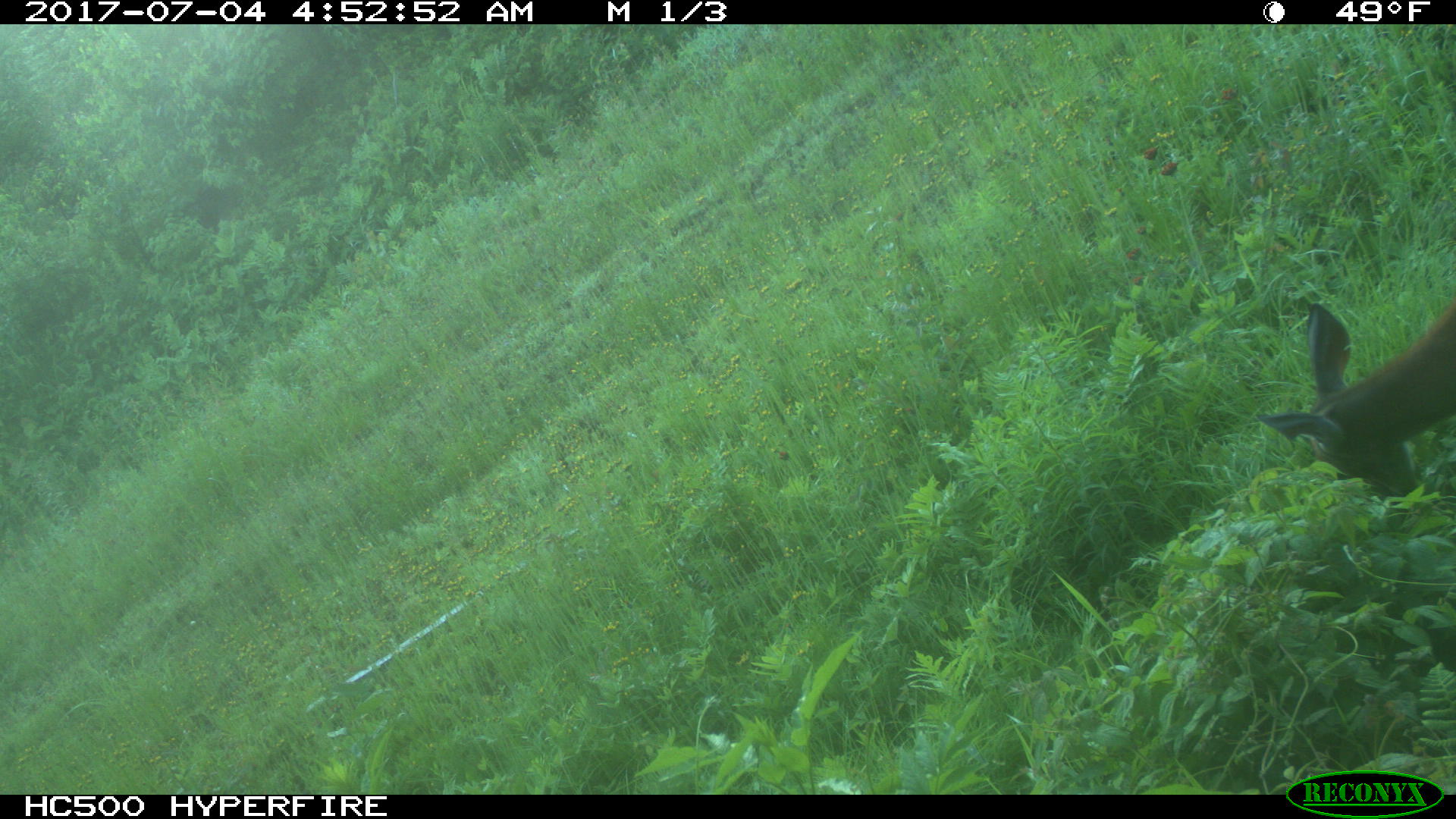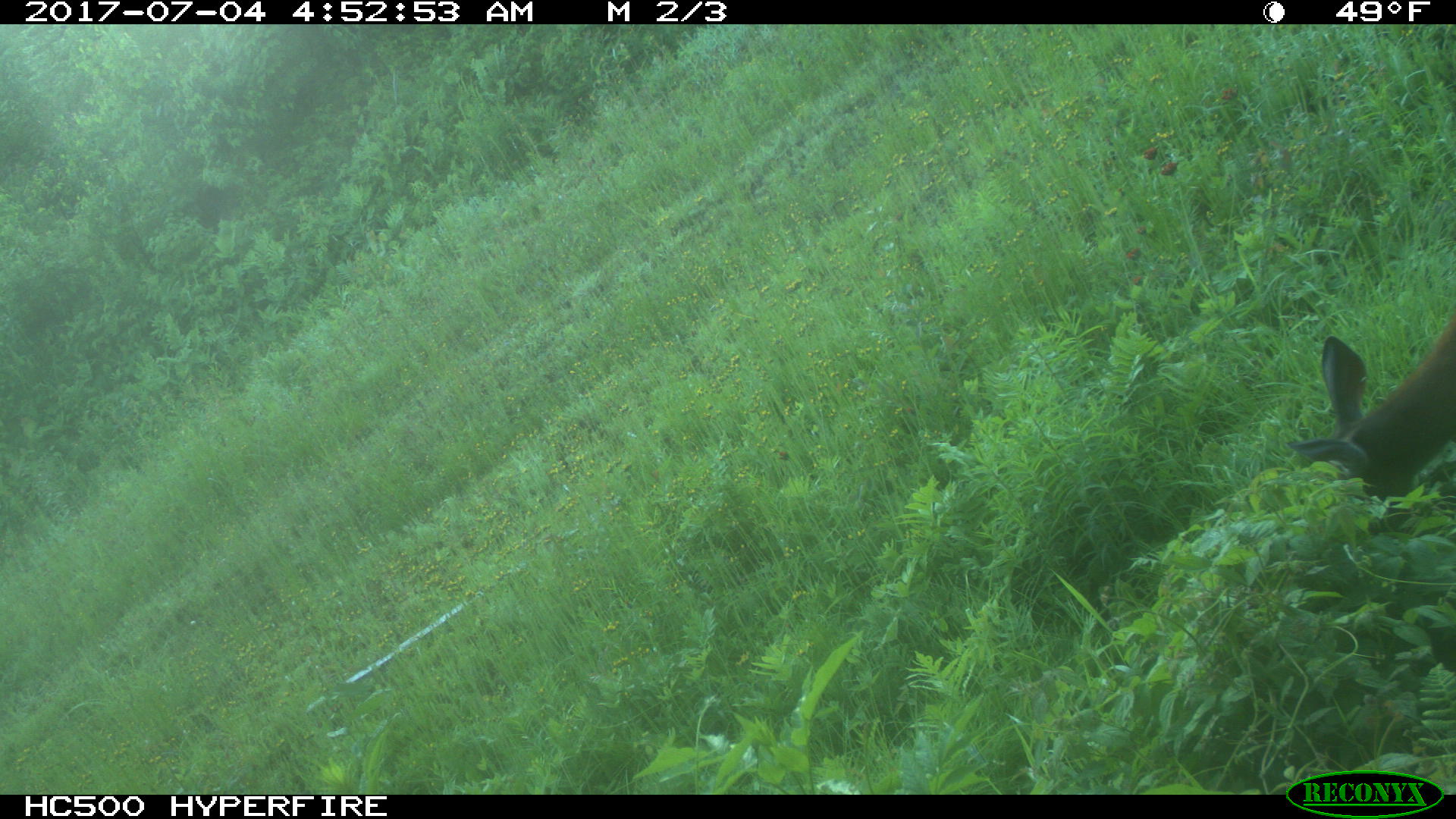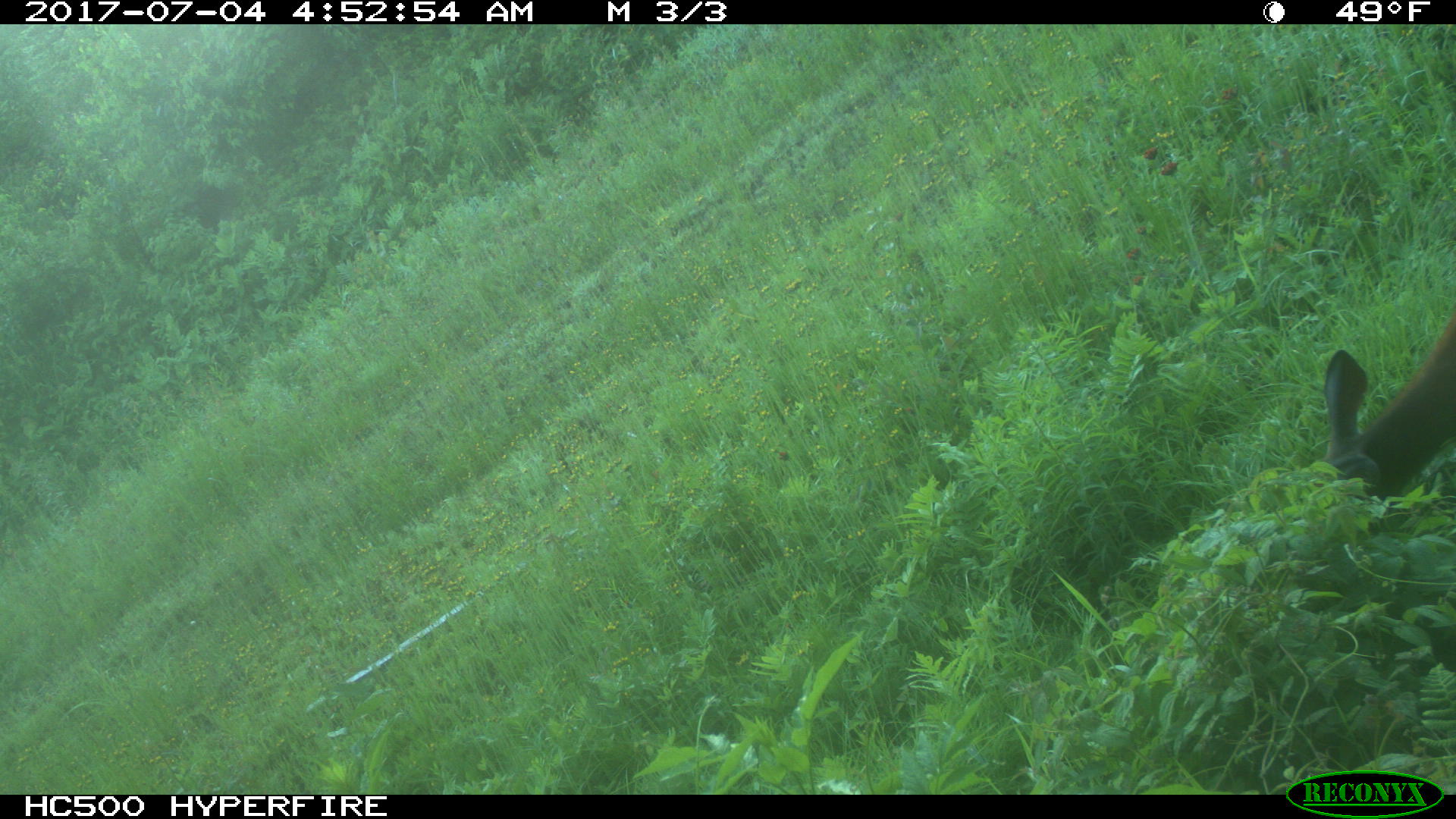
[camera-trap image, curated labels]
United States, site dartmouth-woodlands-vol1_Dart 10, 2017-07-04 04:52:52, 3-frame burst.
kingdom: Animalia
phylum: Chordata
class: Mammalia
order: Artiodactyla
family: Cervidae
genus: Odocoileus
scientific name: Odocoileus virginianus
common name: white-tailed deer